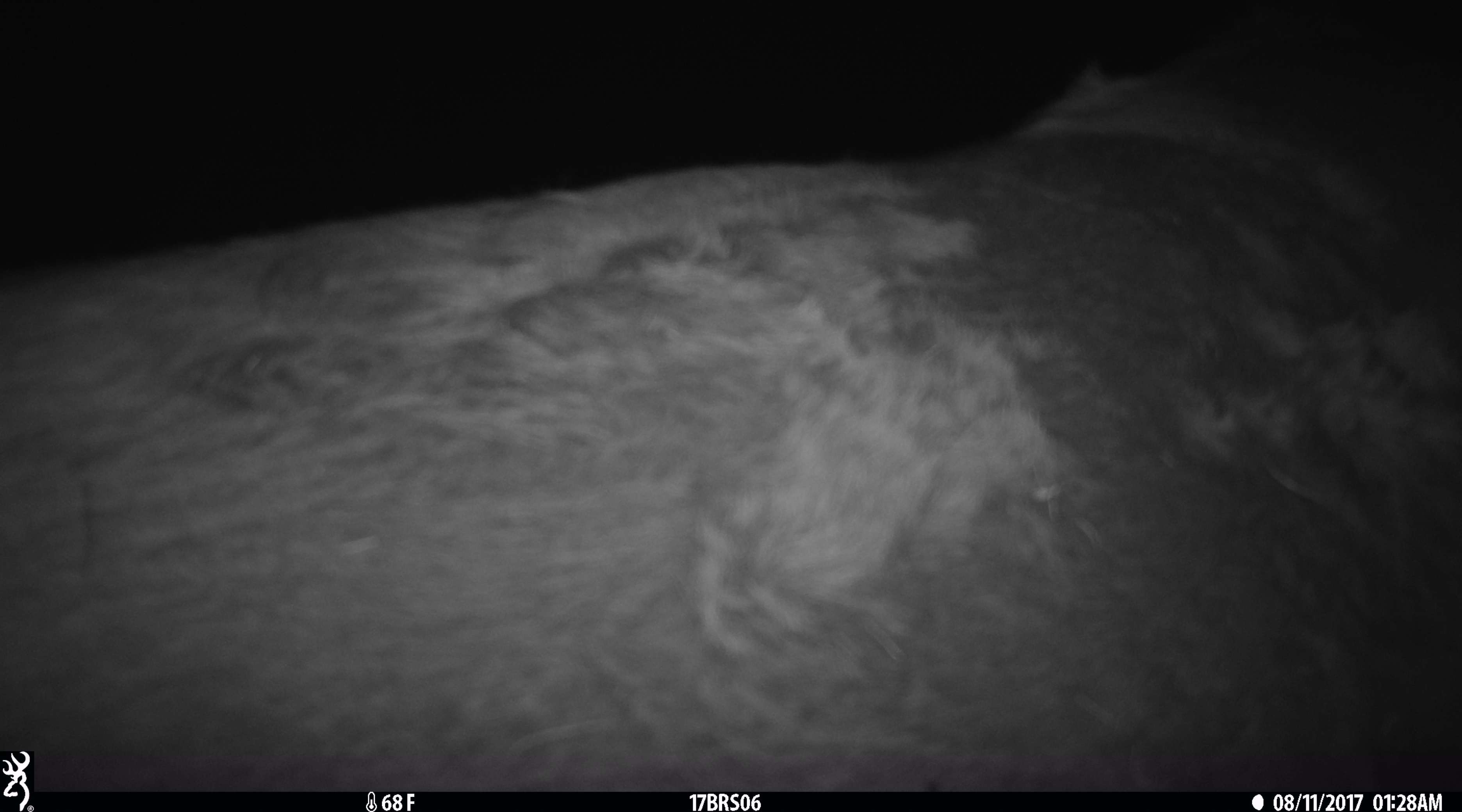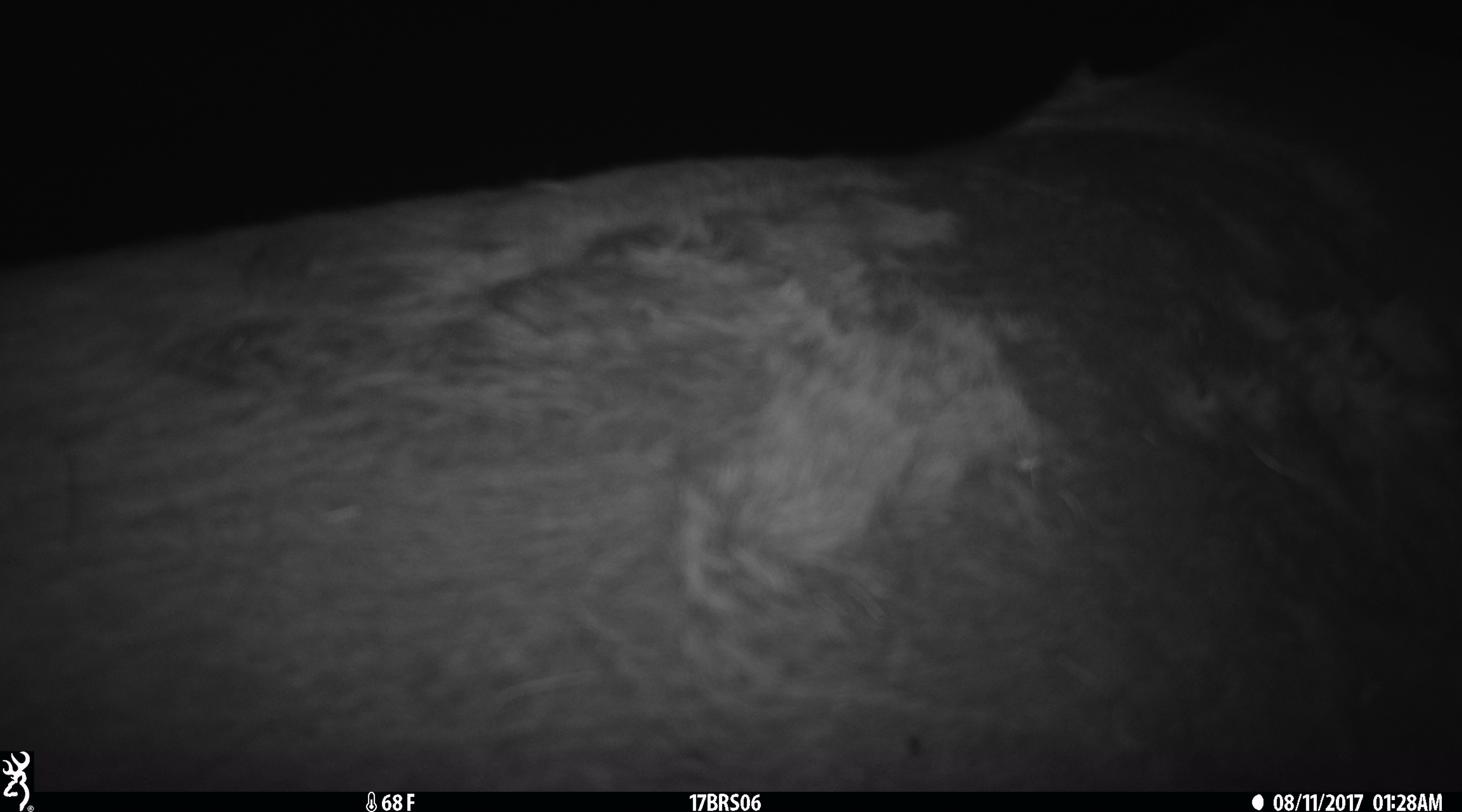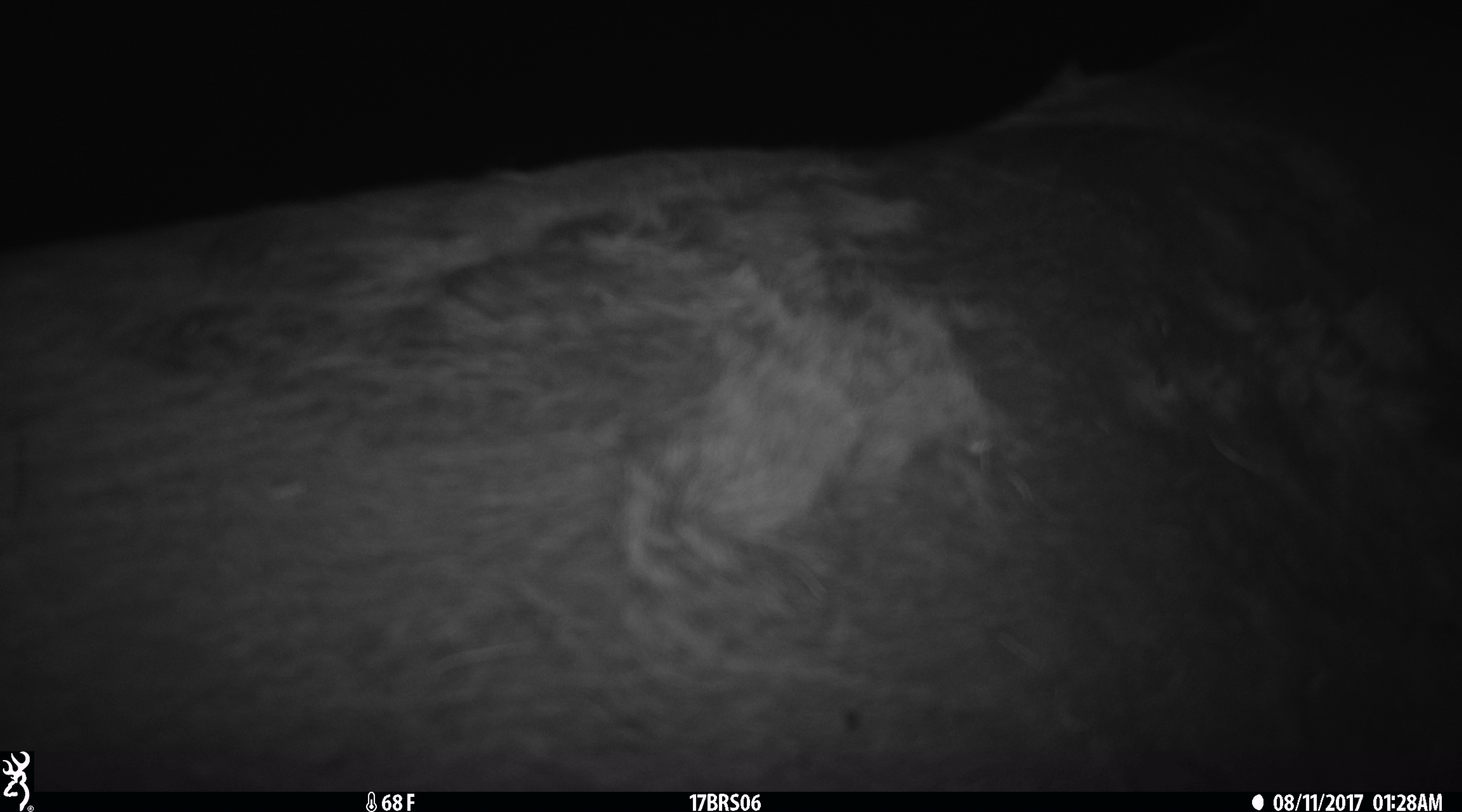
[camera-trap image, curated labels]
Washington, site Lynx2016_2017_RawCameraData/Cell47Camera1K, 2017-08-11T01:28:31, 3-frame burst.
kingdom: Animalia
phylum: Chordata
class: Mammalia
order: Artiodactyla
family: Bovidae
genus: Bos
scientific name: Bos taurus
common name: domestic cattle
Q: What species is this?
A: Domestic cattle (Bos taurus).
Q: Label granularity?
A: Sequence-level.